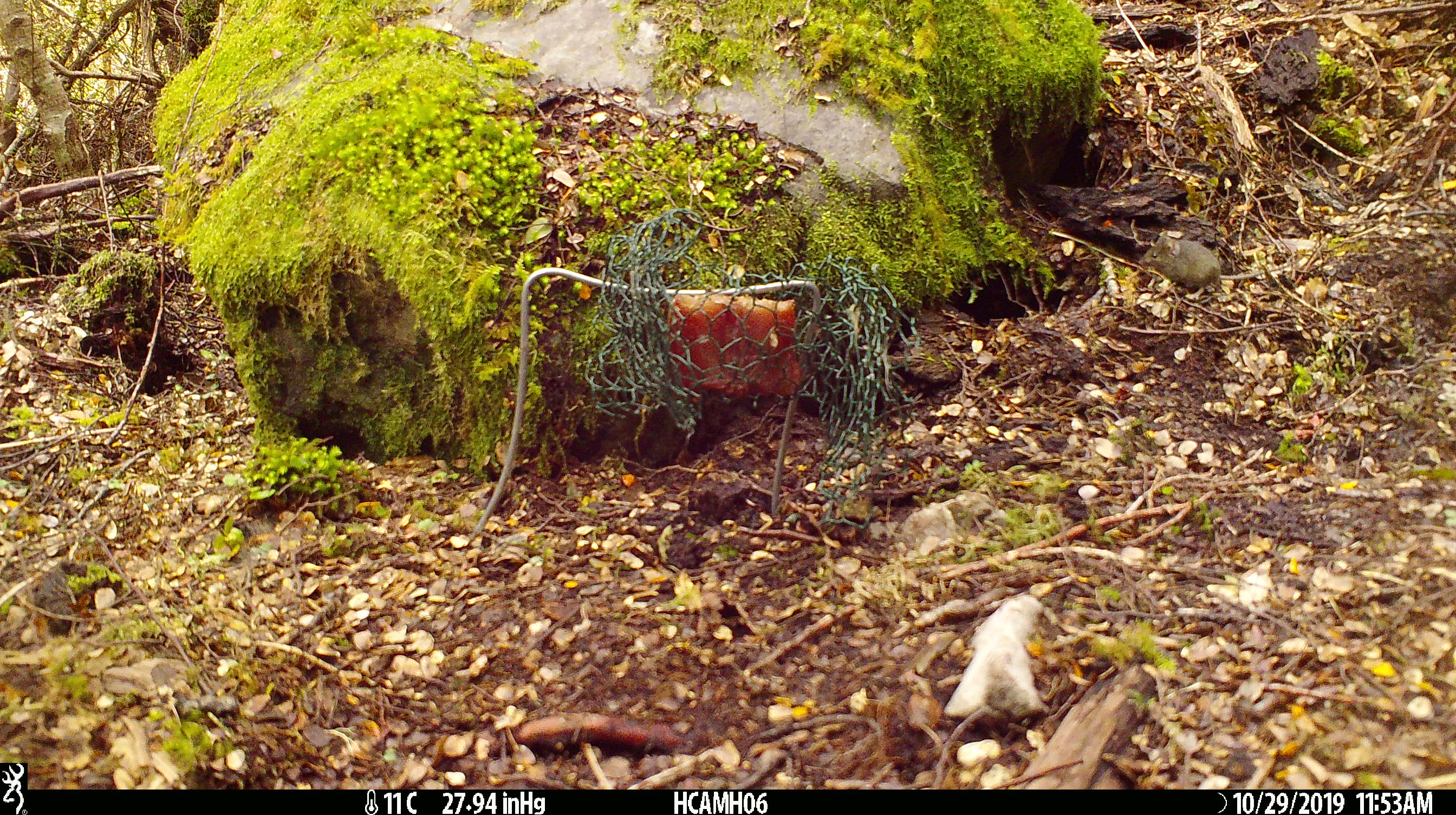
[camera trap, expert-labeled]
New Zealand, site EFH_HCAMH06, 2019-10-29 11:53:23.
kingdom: Animalia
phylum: Chordata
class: Mammalia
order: Rodentia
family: Muridae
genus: Mus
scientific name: Mus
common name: mouse